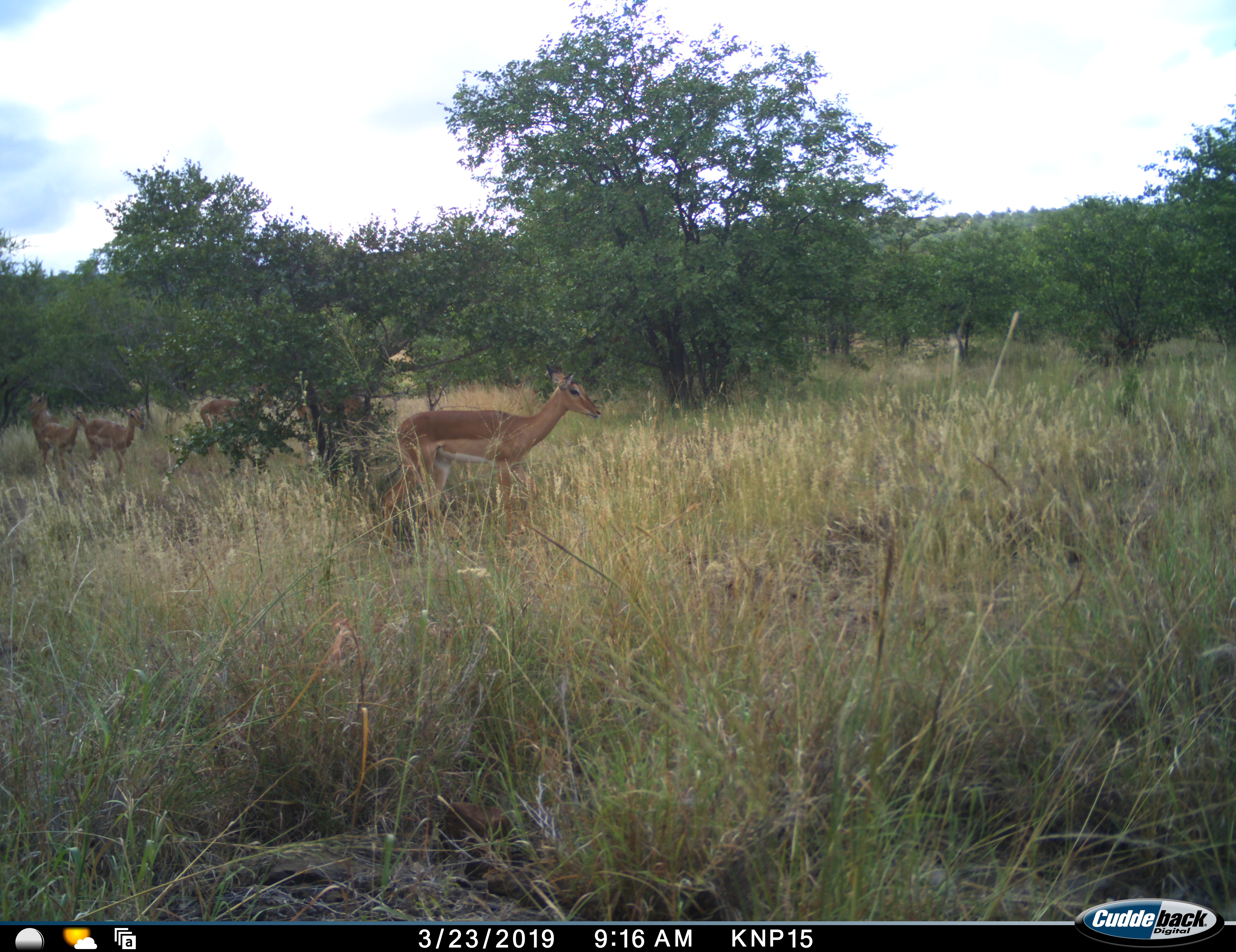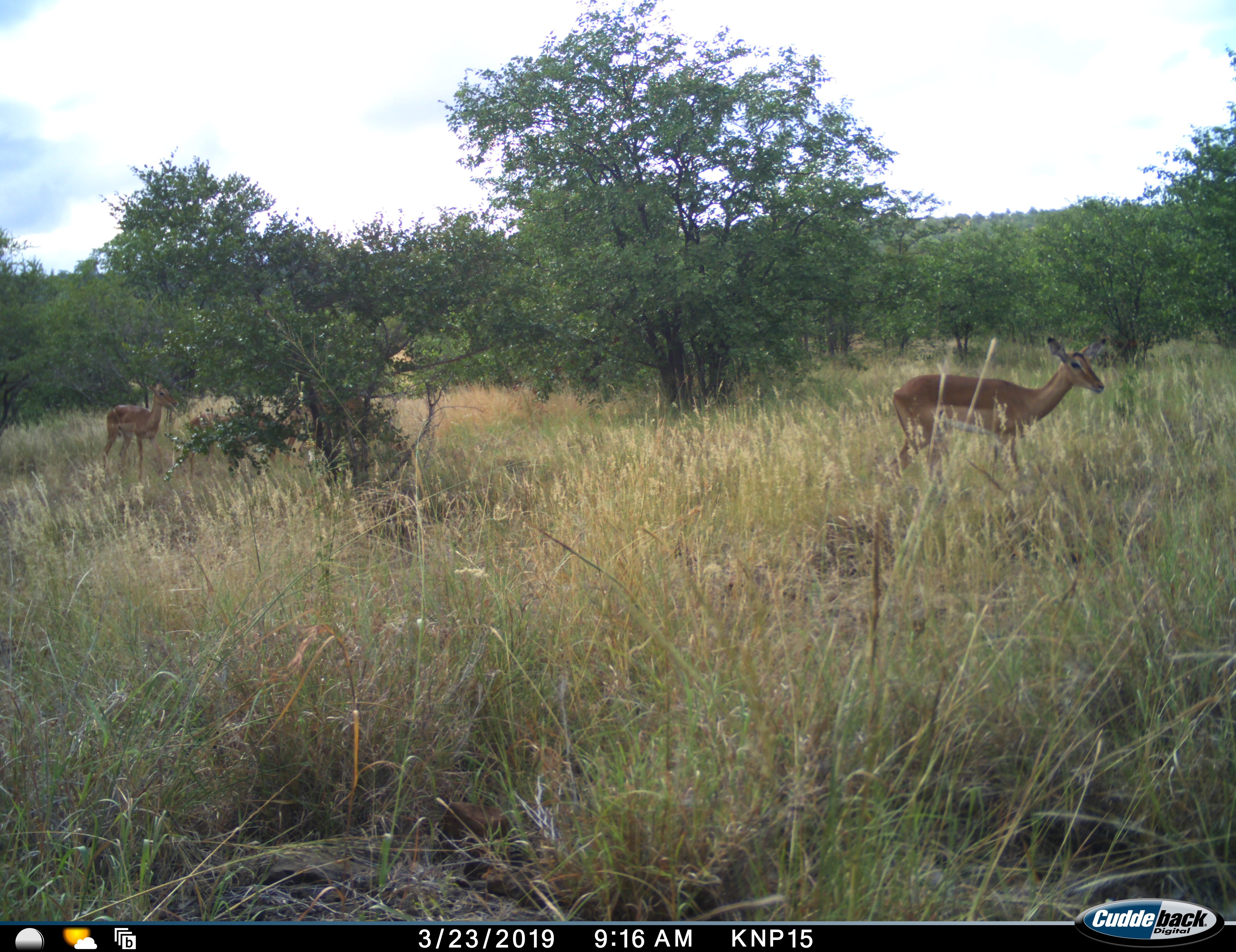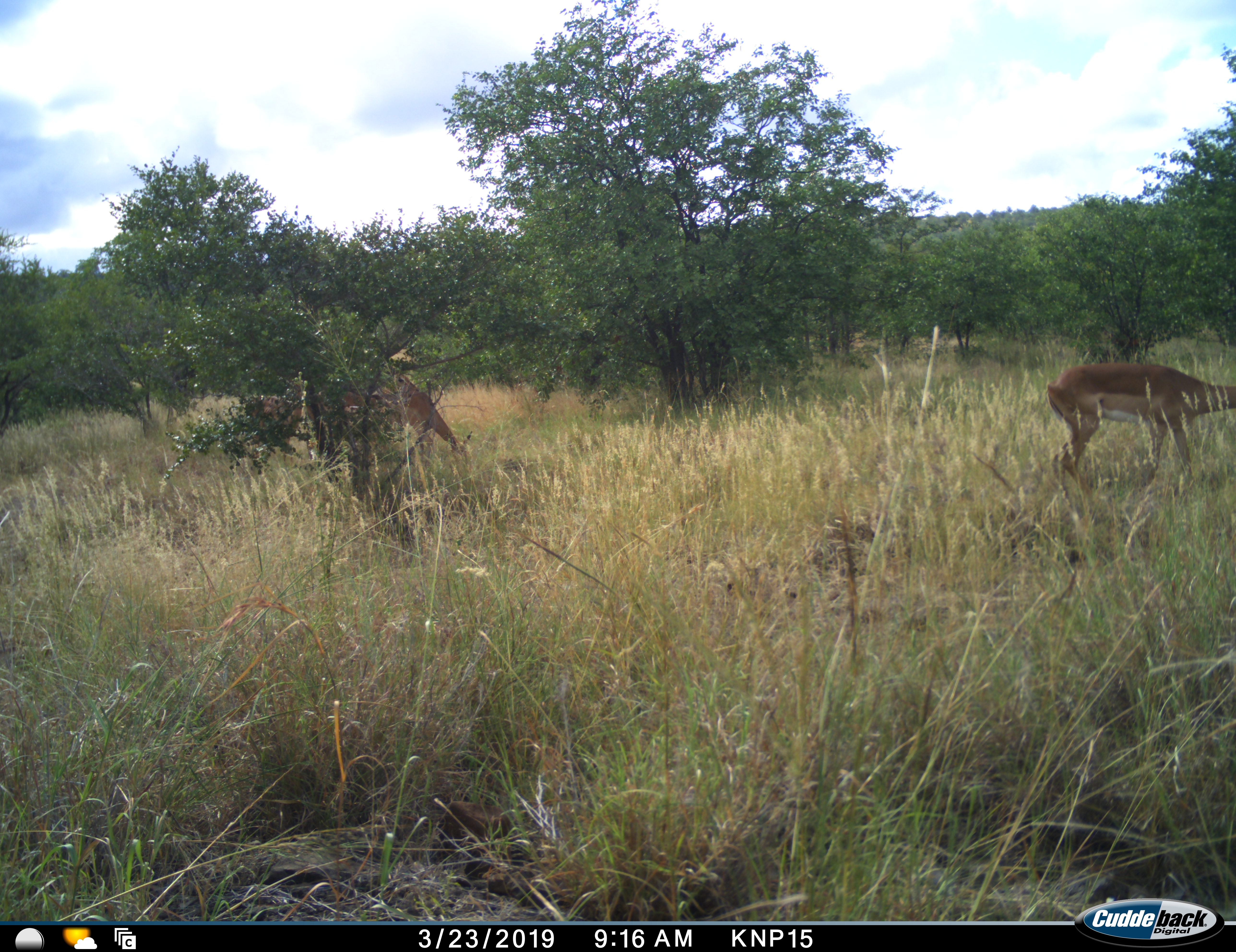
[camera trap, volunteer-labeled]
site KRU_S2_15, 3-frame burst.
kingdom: Animalia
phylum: Chordata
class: Mammalia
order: Artiodactyla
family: Bovidae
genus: Aepyceros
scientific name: Aepyceros melampus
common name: impala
Impala (Aepyceros melampus), count 4. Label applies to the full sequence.